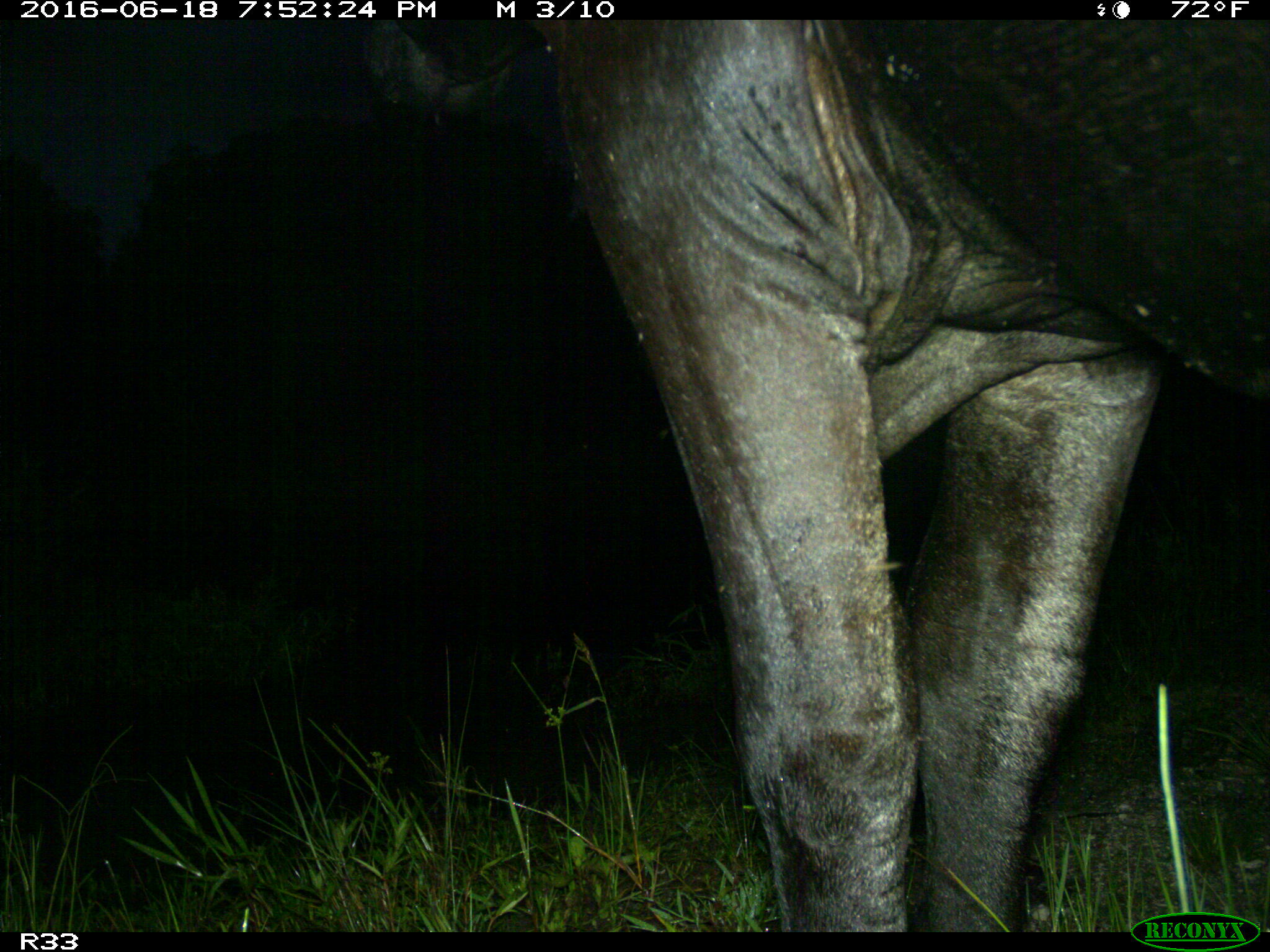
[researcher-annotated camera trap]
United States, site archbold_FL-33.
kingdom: Animalia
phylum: Chordata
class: Mammalia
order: Artiodactyla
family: Bovidae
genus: Bos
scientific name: Bos taurus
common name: domestic cow